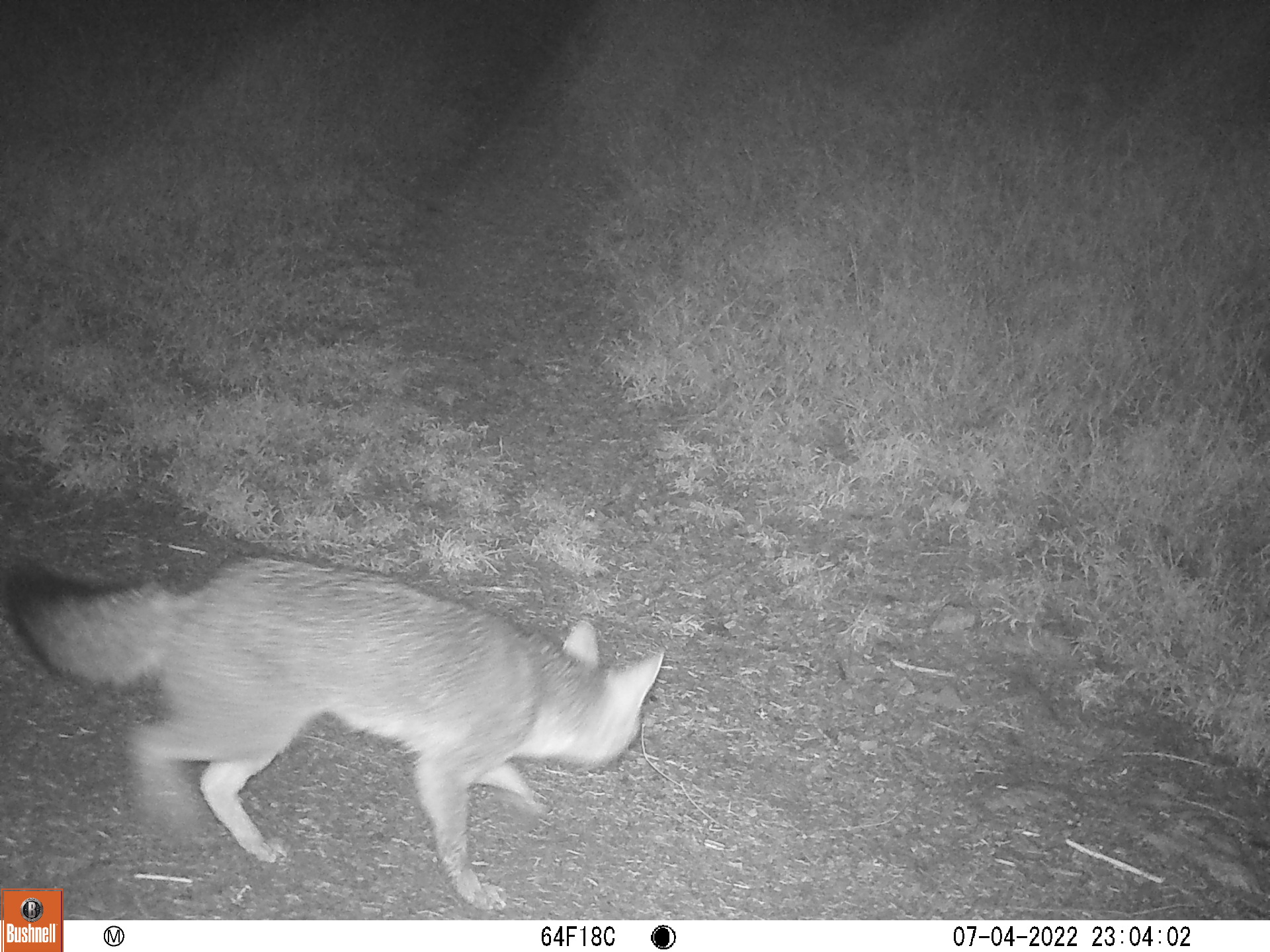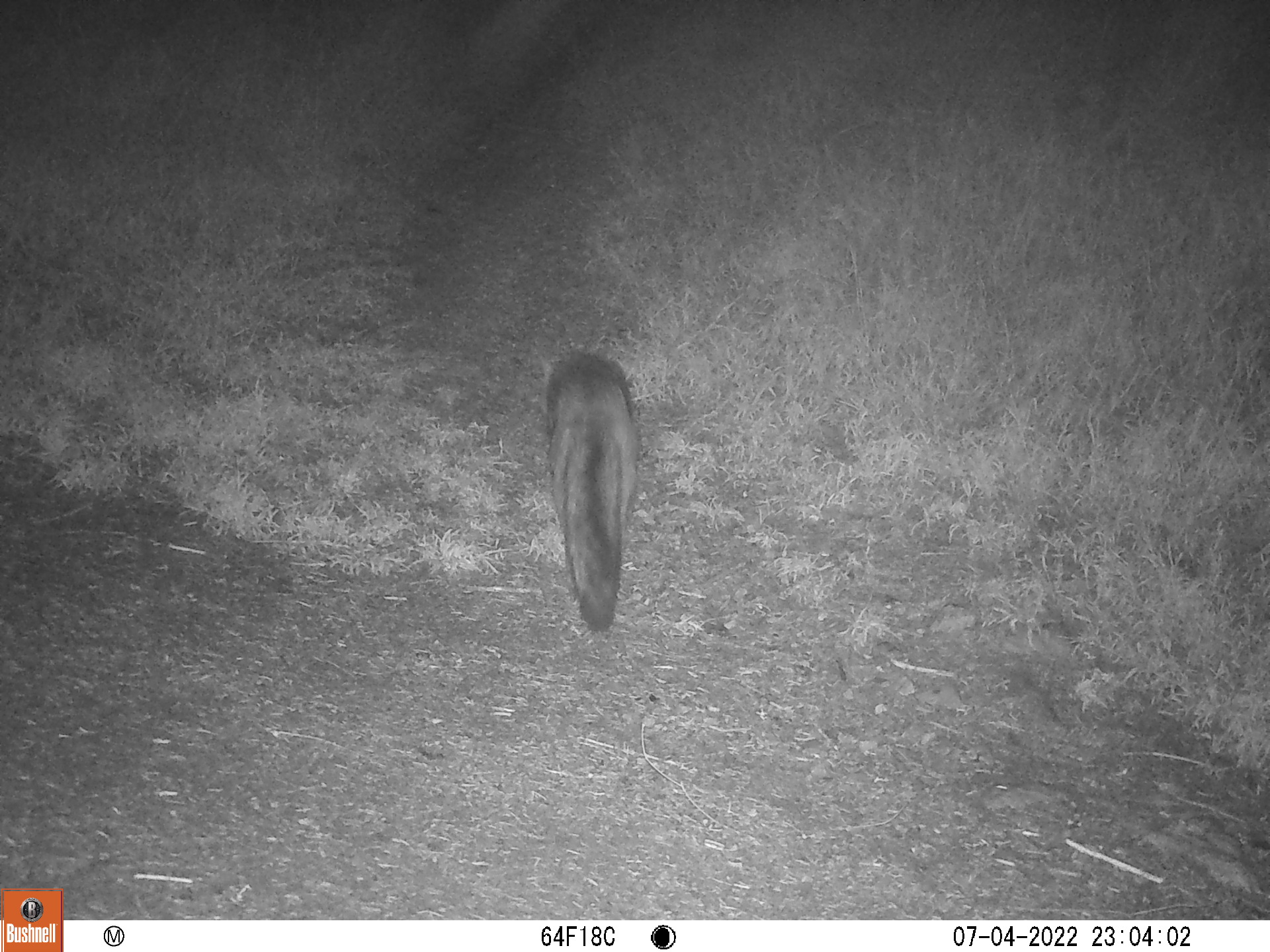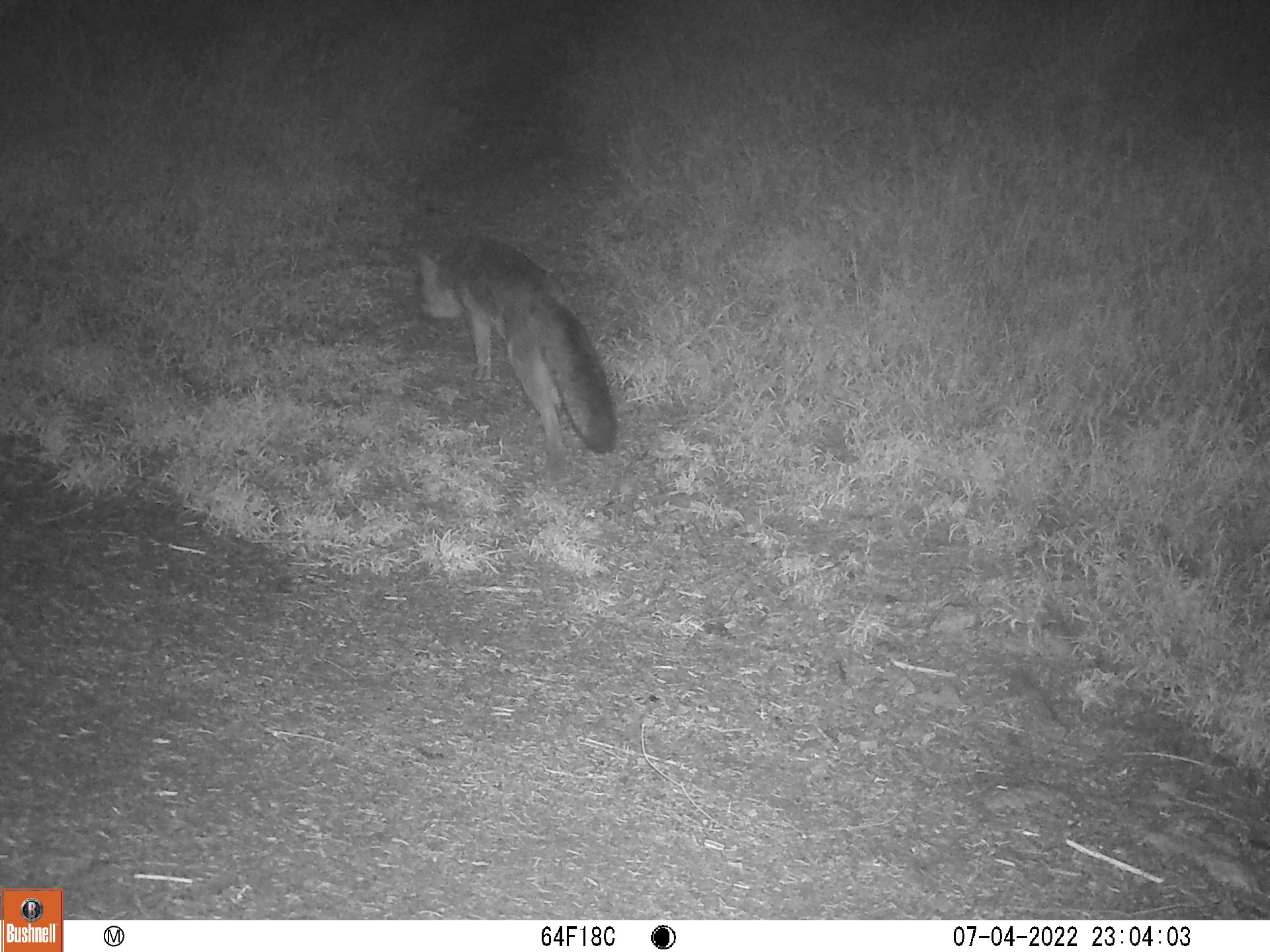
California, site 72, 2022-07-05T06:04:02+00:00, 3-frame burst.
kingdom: Animalia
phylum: Chordata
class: Mammalia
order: Carnivora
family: Canidae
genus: Urocyon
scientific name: Urocyon cinereoargenteus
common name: gray fox